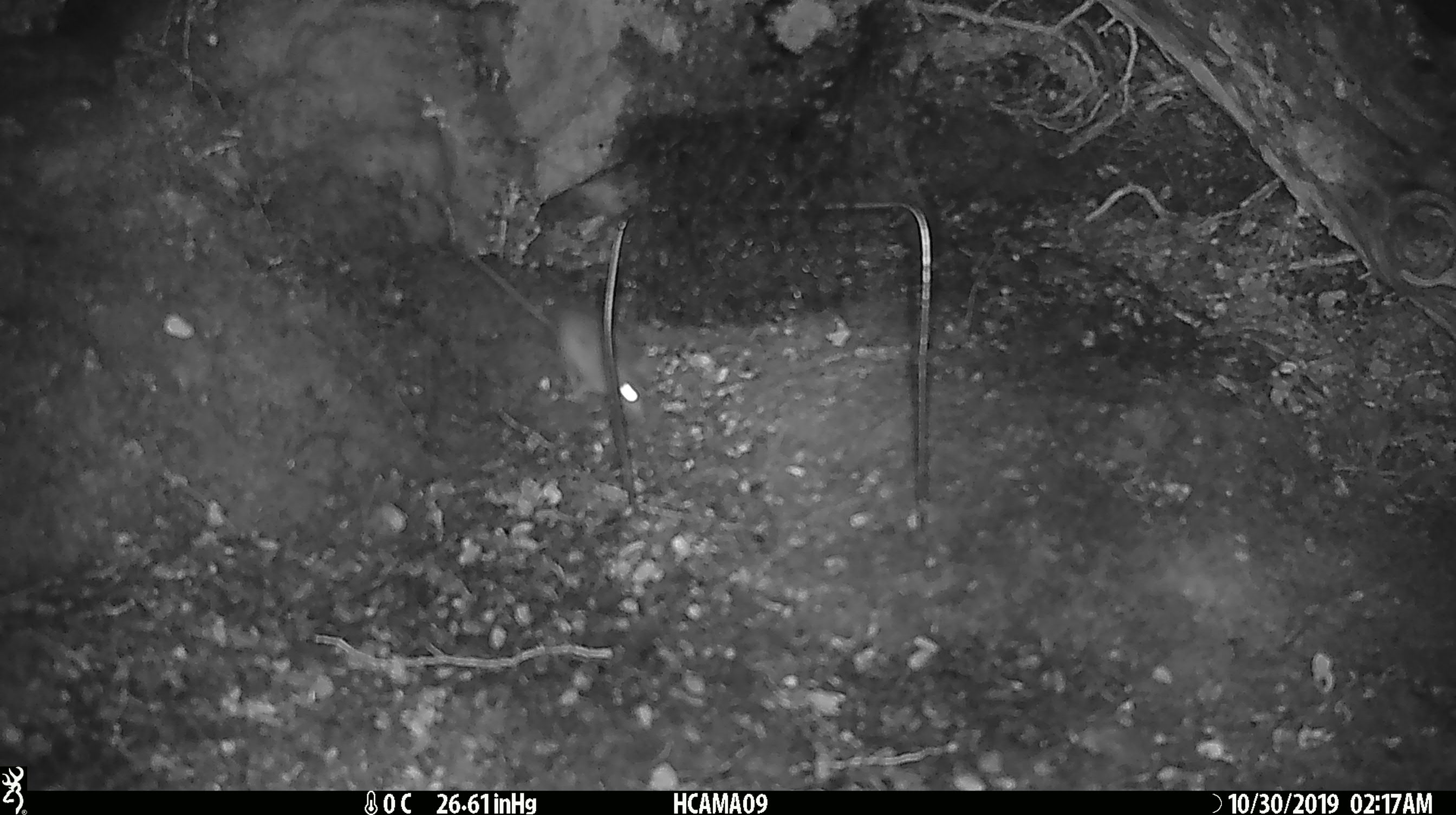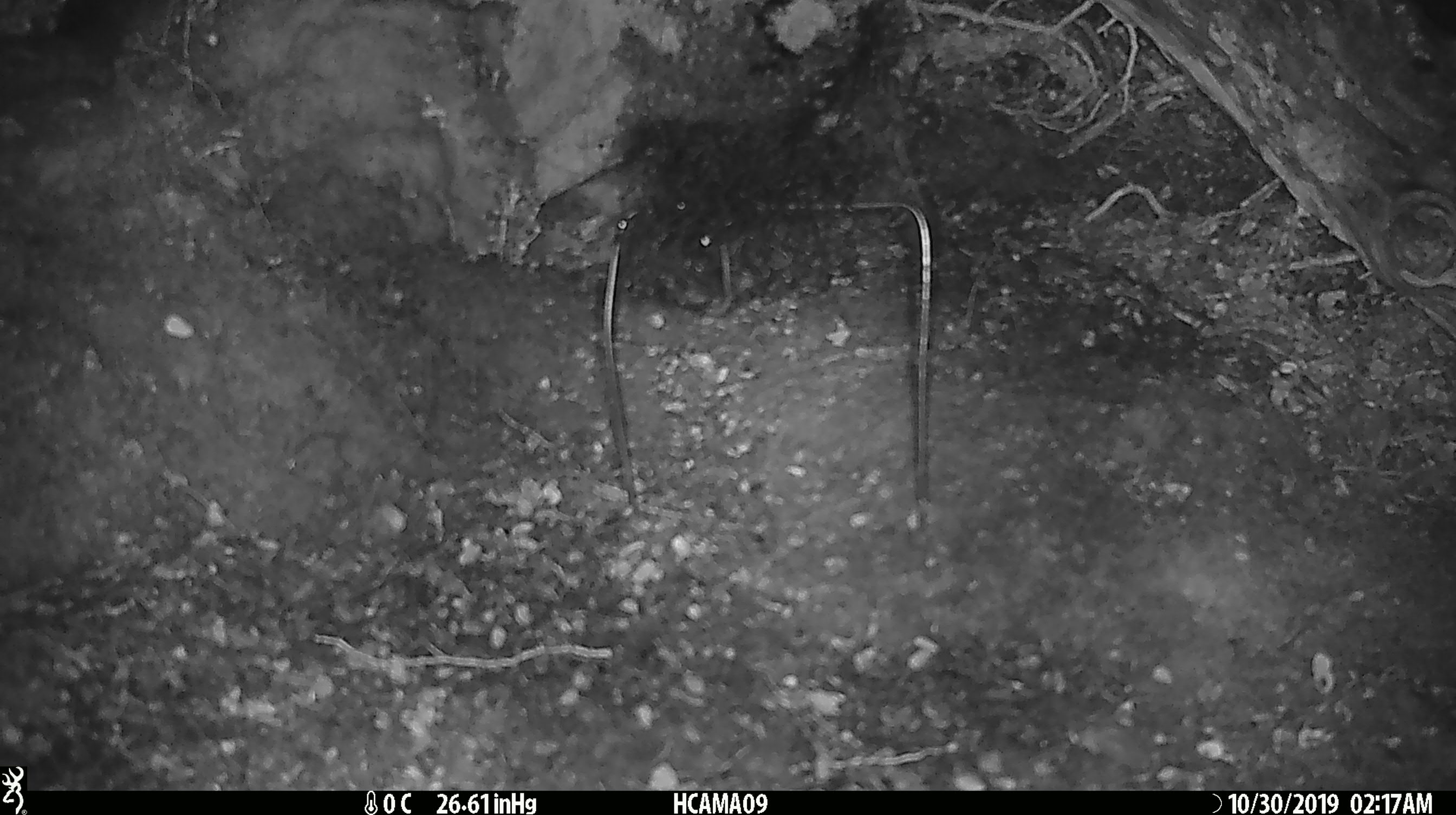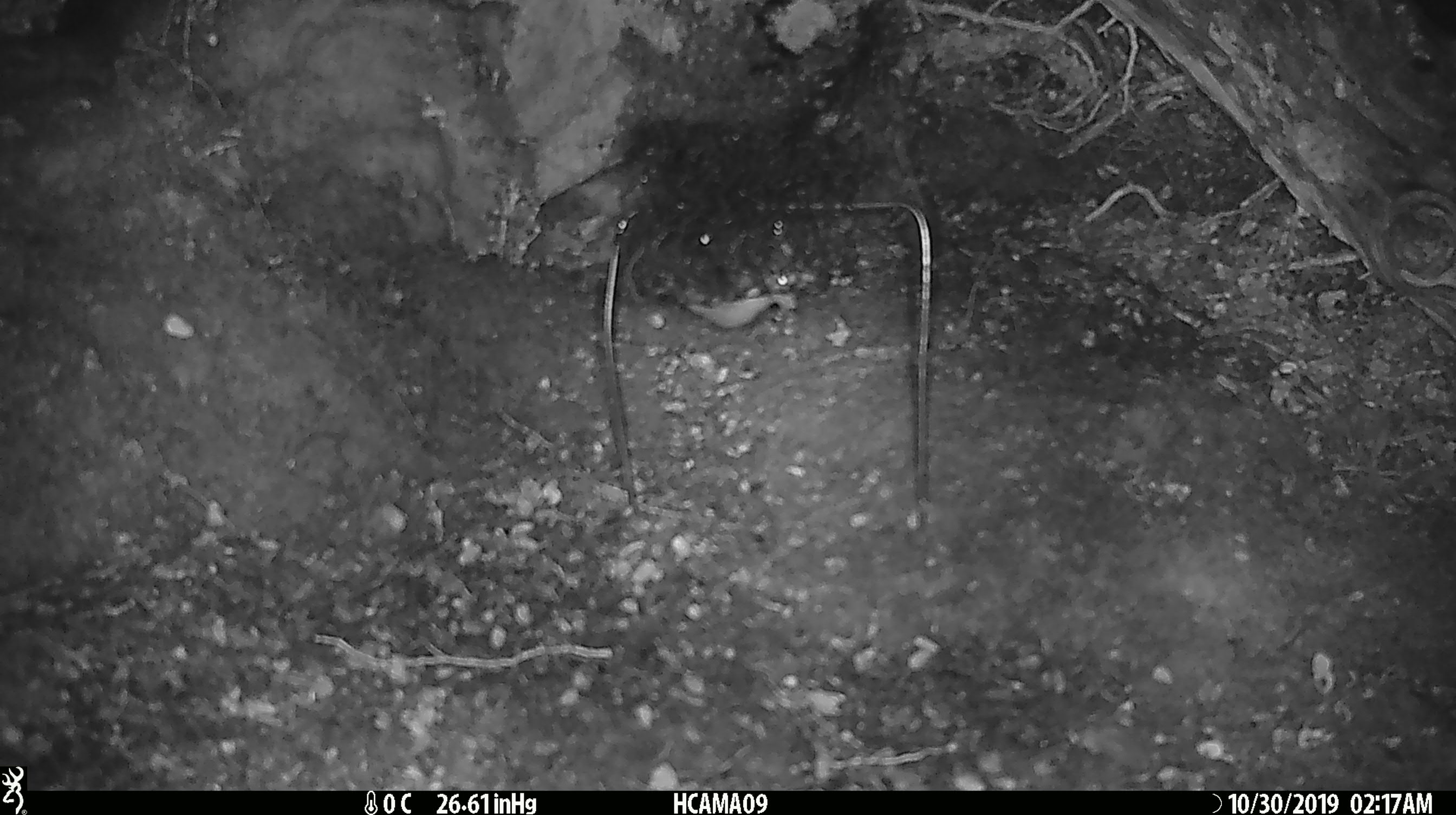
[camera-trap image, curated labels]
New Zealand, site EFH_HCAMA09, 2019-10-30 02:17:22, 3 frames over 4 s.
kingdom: Animalia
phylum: Chordata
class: Mammalia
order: Rodentia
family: Muridae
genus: Mus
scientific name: Mus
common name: mouse